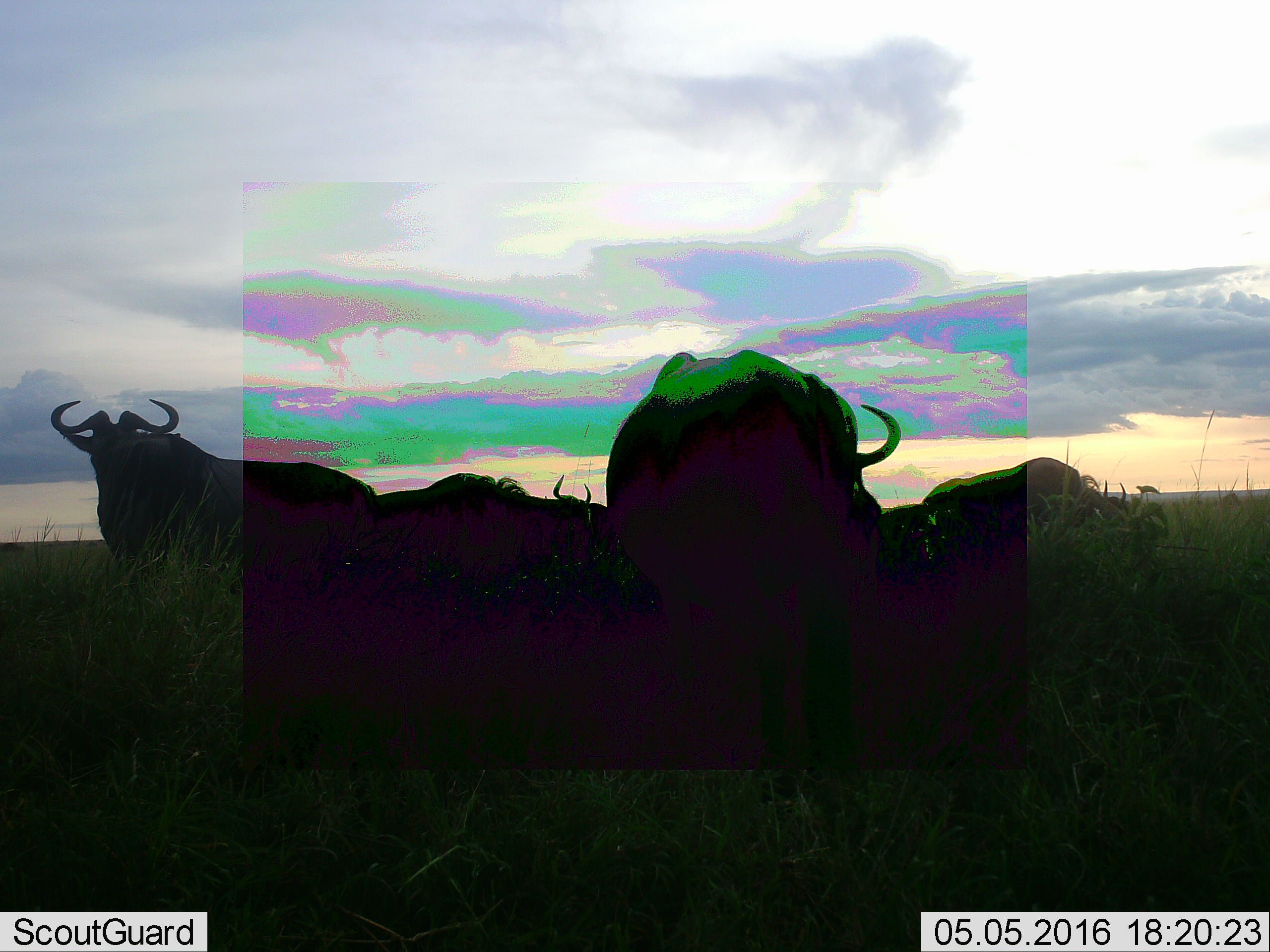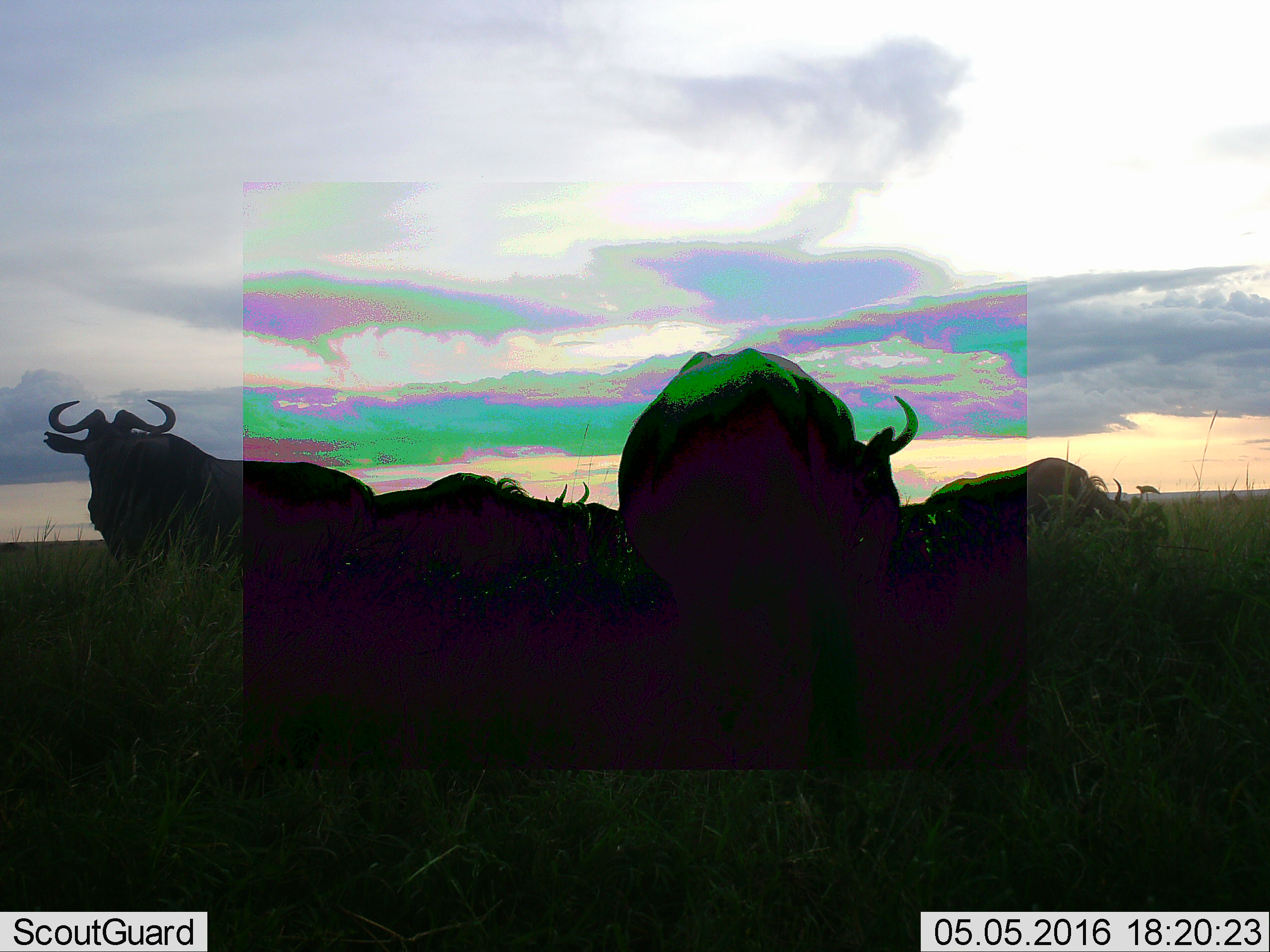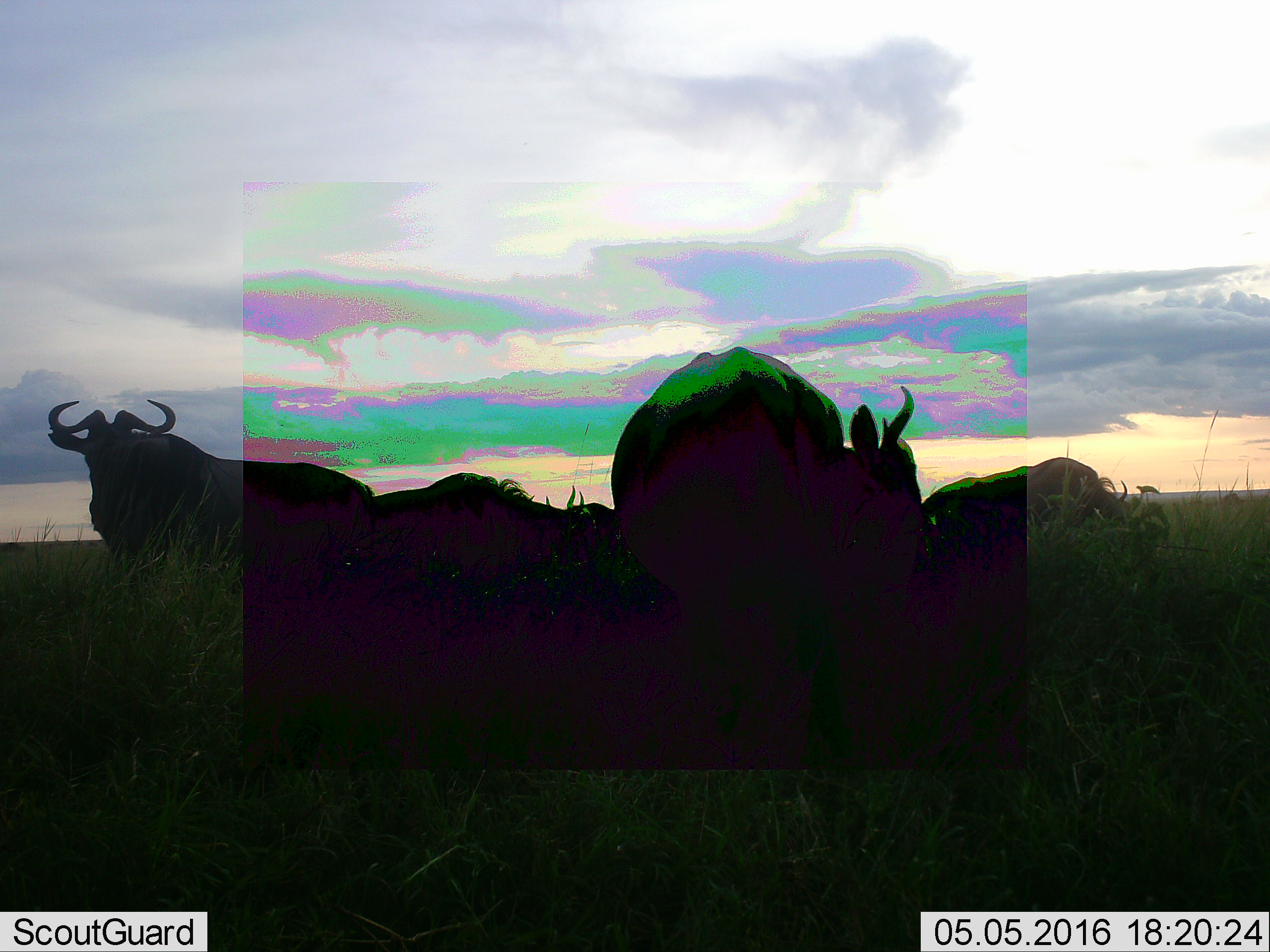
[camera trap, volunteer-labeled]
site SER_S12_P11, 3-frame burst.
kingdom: Animalia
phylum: Chordata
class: Mammalia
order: Artiodactyla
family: Bovidae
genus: Connochaetes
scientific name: Connochaetes taurinus taurinus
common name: blue wildebeest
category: wildebeestblue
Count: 6.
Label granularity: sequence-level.